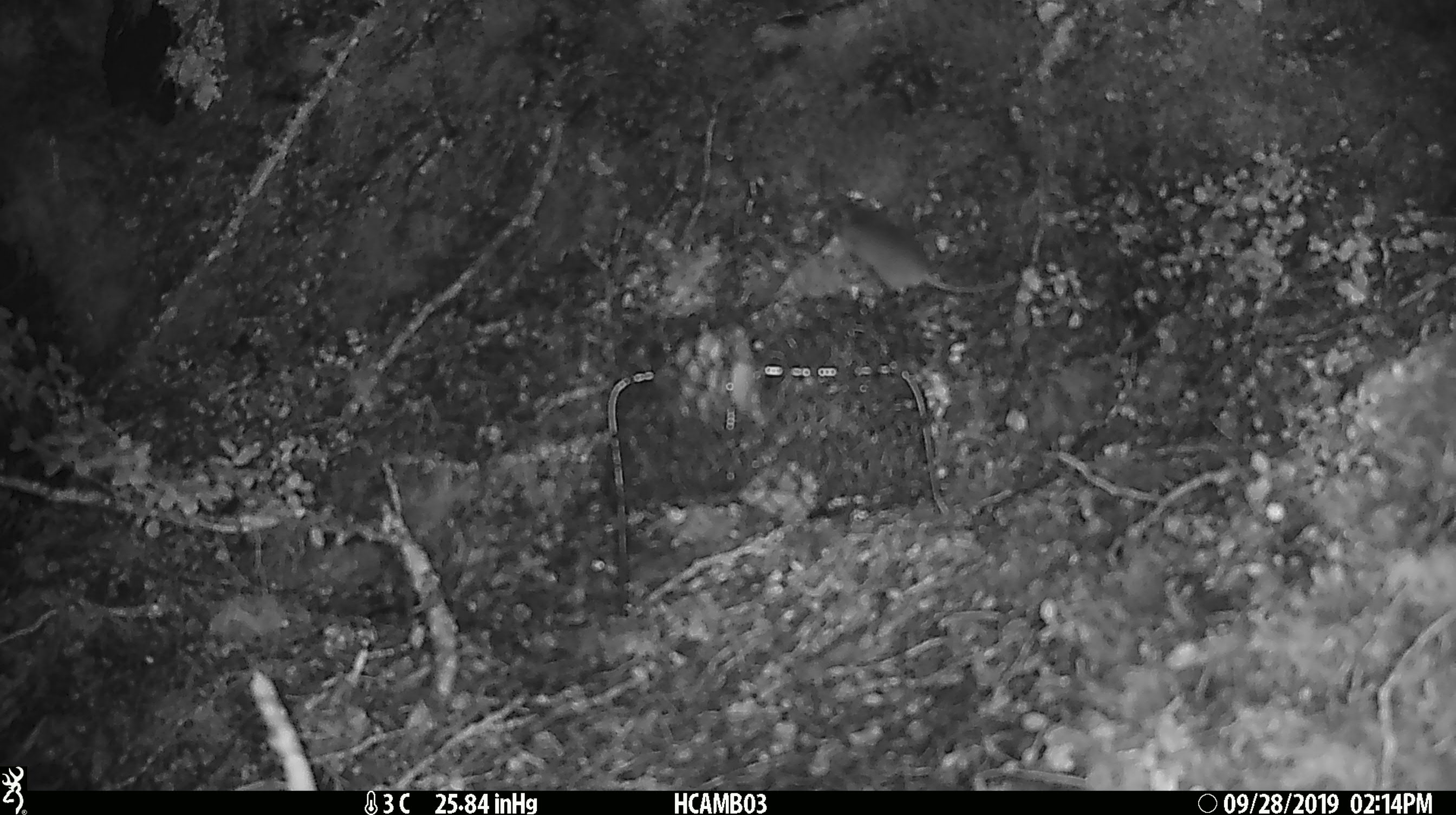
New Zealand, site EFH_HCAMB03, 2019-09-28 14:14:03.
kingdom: Animalia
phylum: Chordata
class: Mammalia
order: Rodentia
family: Muridae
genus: Mus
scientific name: Mus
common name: mouse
Mouse (Mus).